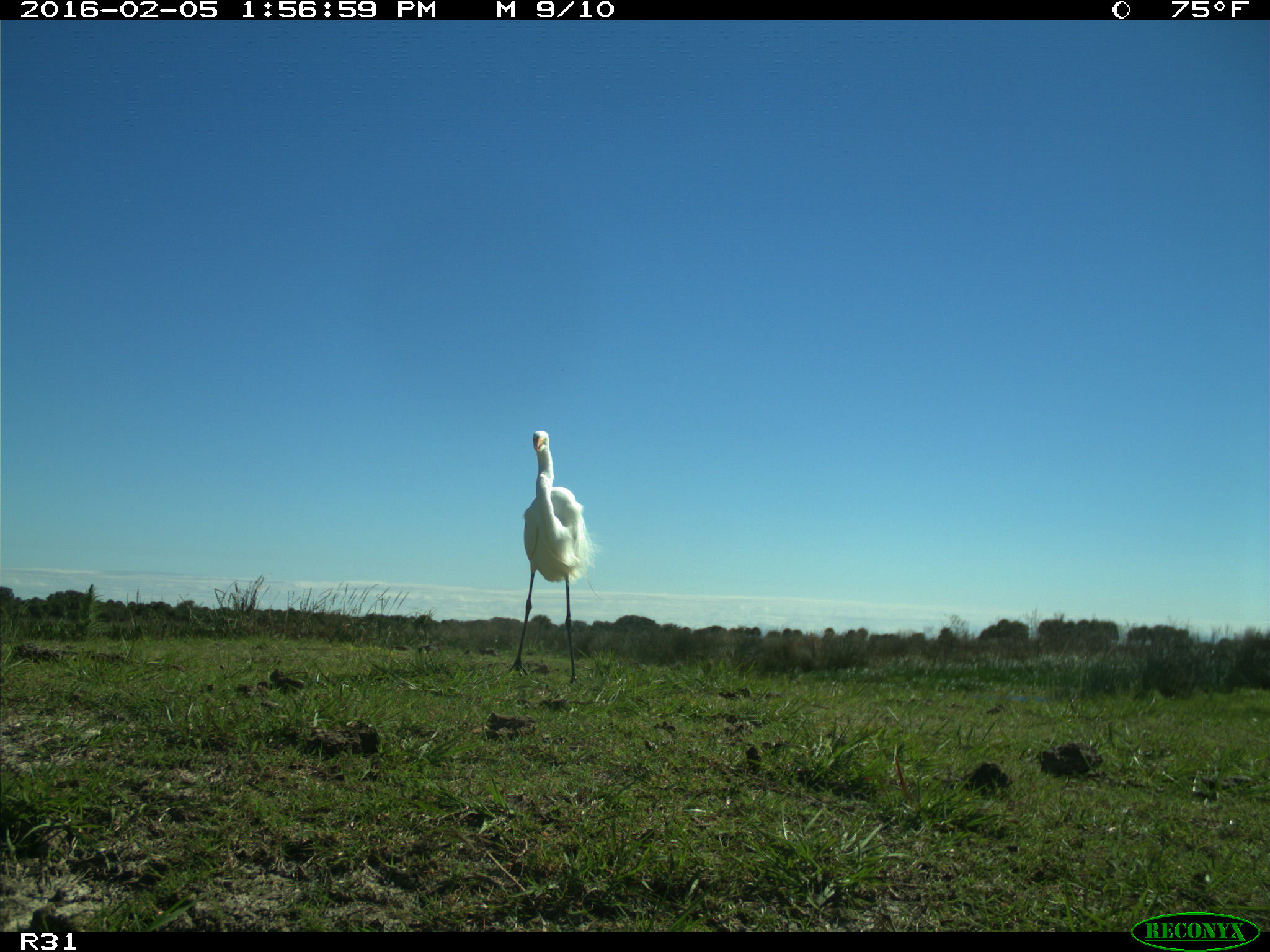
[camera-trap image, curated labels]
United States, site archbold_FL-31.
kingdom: Animalia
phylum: Chordata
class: Aves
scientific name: Aves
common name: birds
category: unidentified bird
Unidentified bird (birds) (Aves).